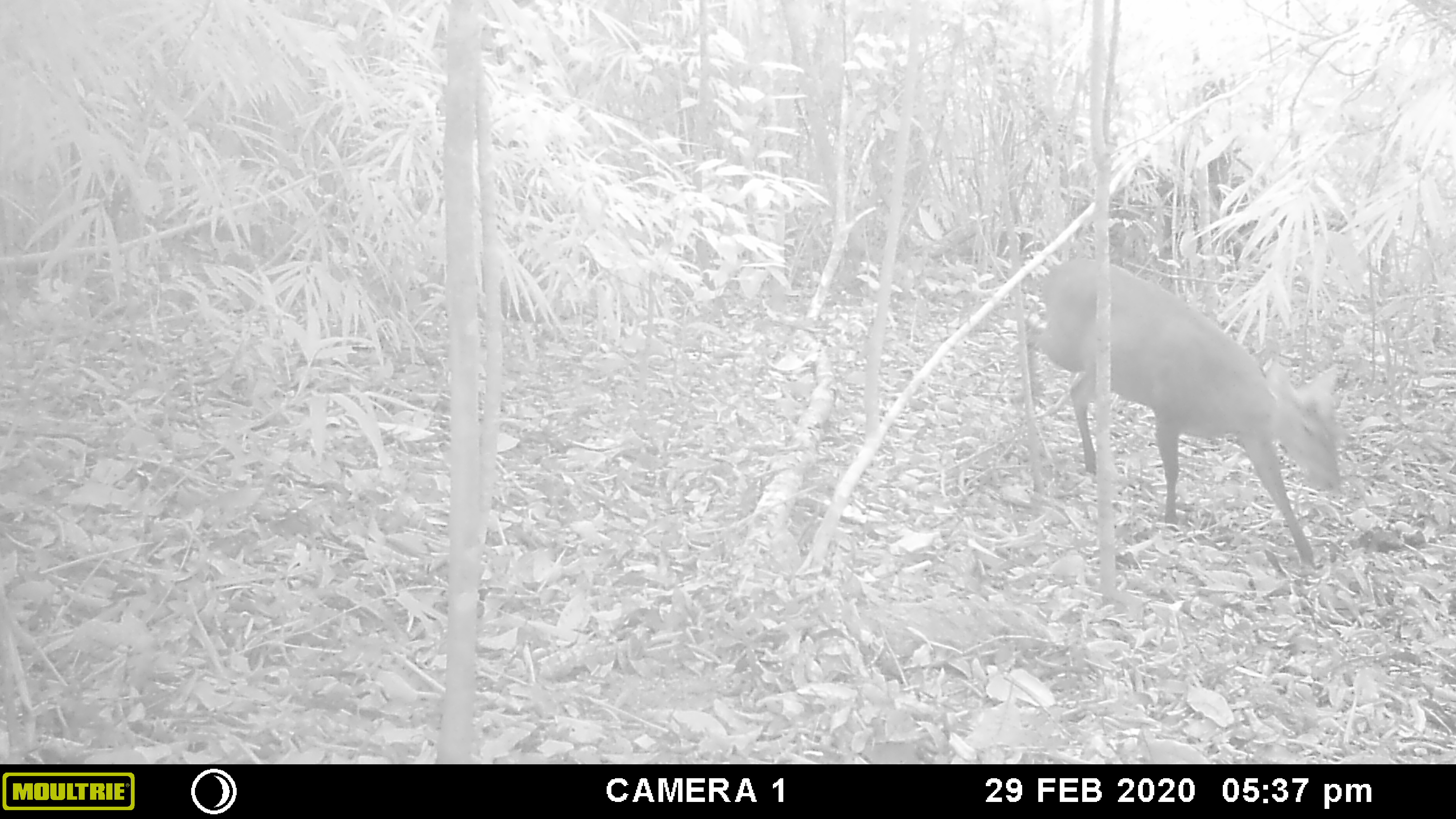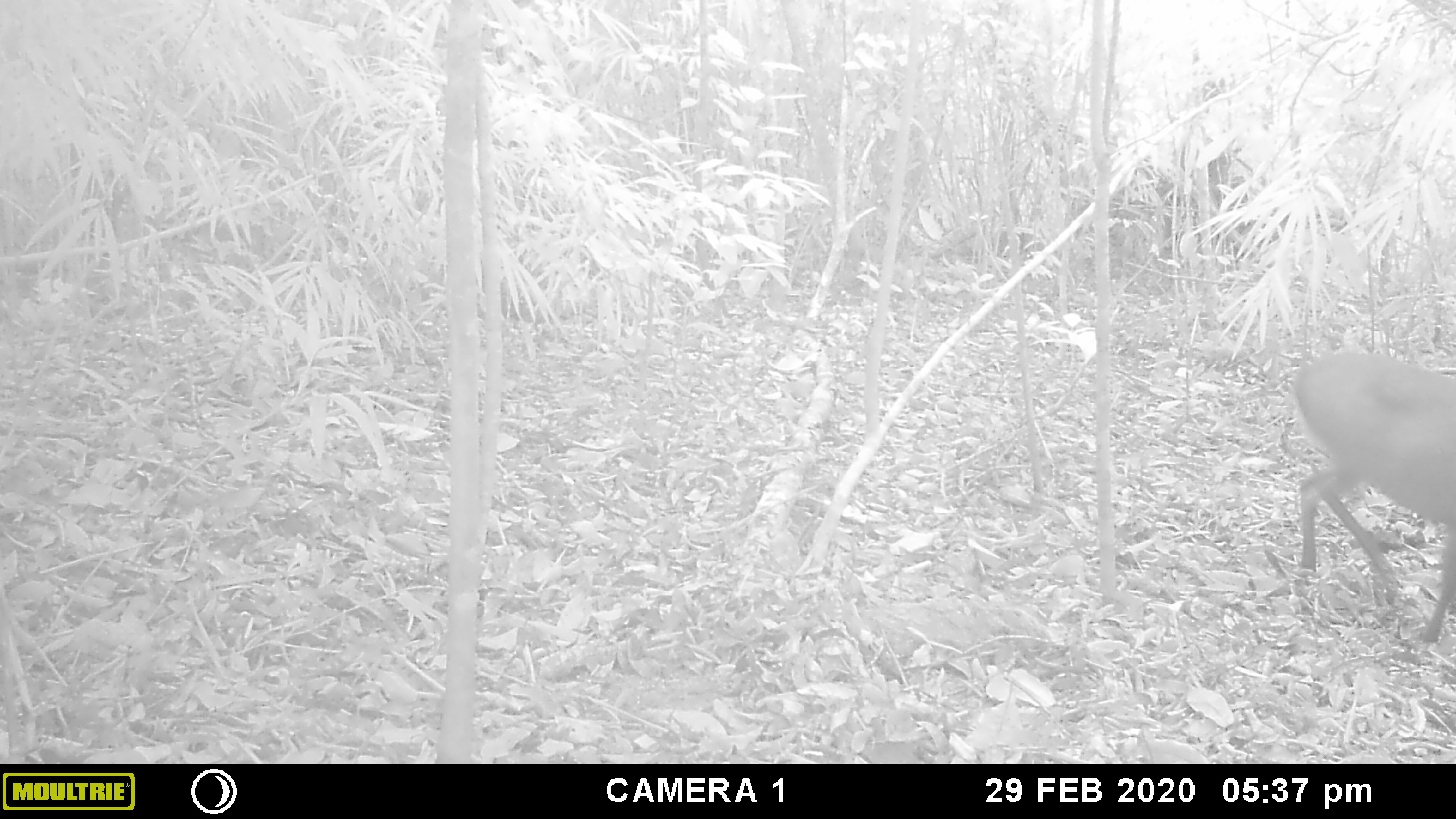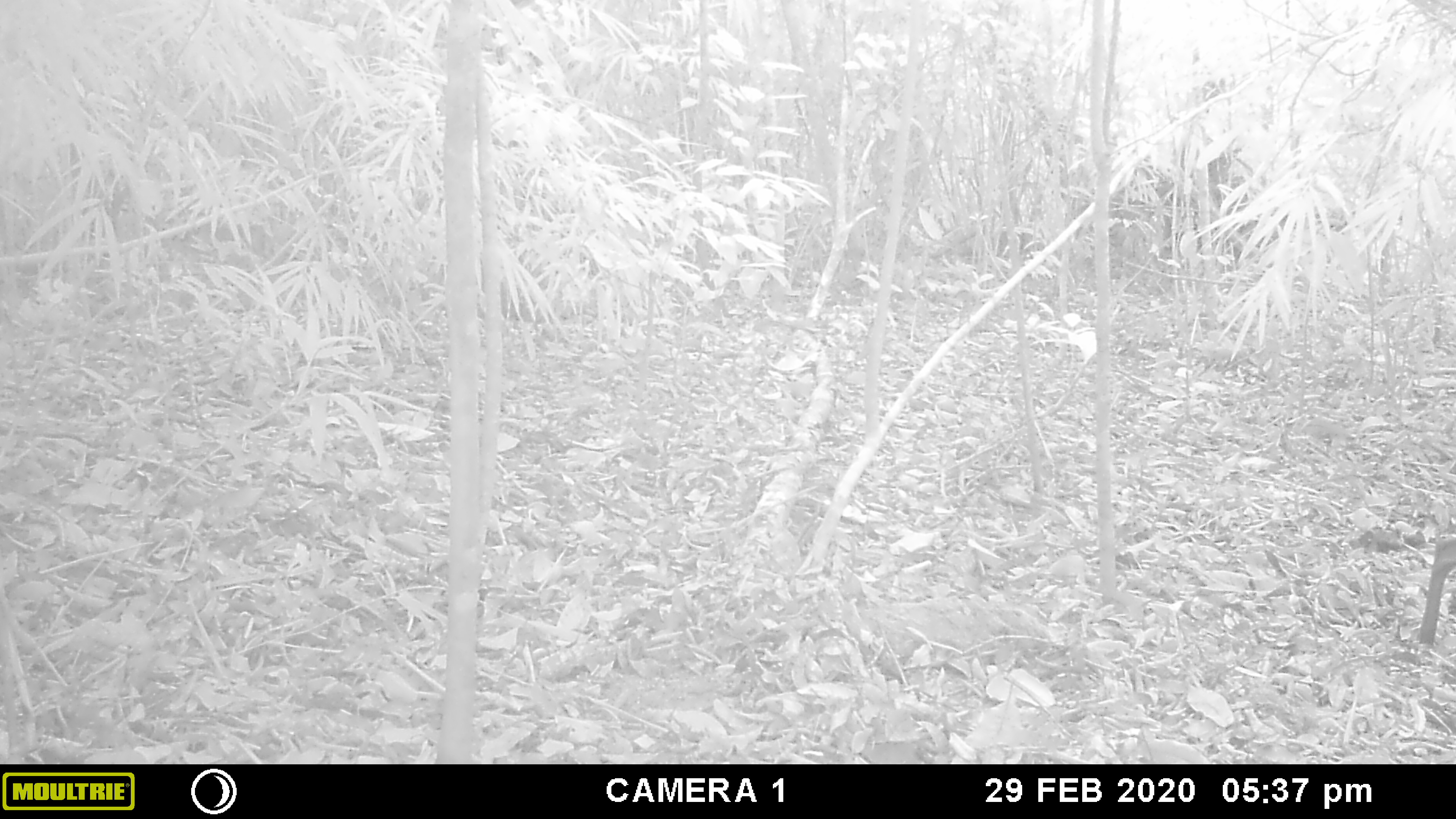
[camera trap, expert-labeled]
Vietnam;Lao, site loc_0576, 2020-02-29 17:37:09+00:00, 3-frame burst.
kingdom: Animalia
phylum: Chordata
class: Mammalia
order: Artiodactyla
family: Cervidae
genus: Muntiacus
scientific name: Muntiacus rooseveltorum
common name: roosevelt's muntjac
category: roosevelts muntjac group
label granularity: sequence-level